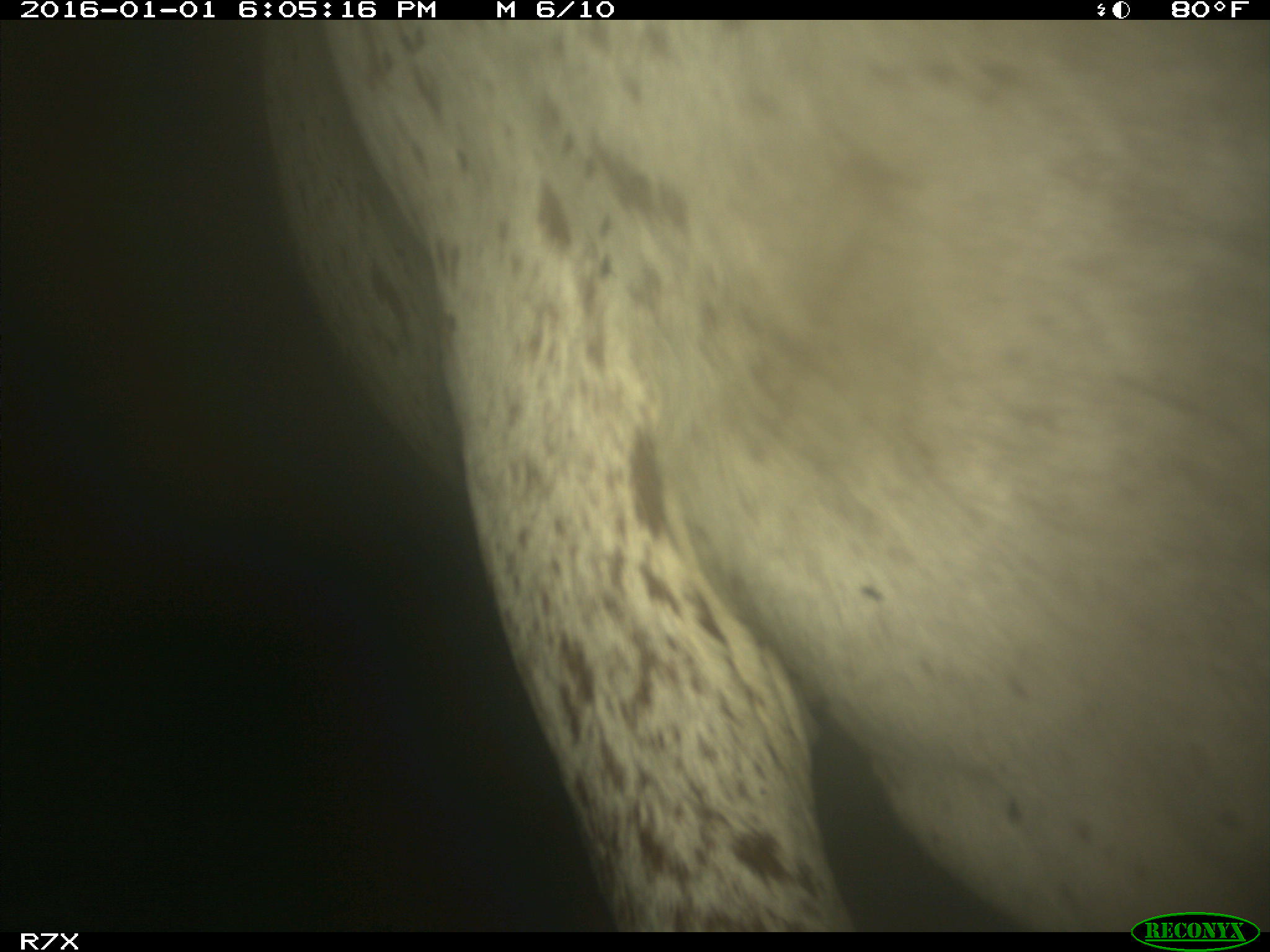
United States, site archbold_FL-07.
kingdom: Animalia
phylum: Chordata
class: Mammalia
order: Artiodactyla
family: Bovidae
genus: Bos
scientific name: Bos taurus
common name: domestic cow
Bos taurus (domestic cow).